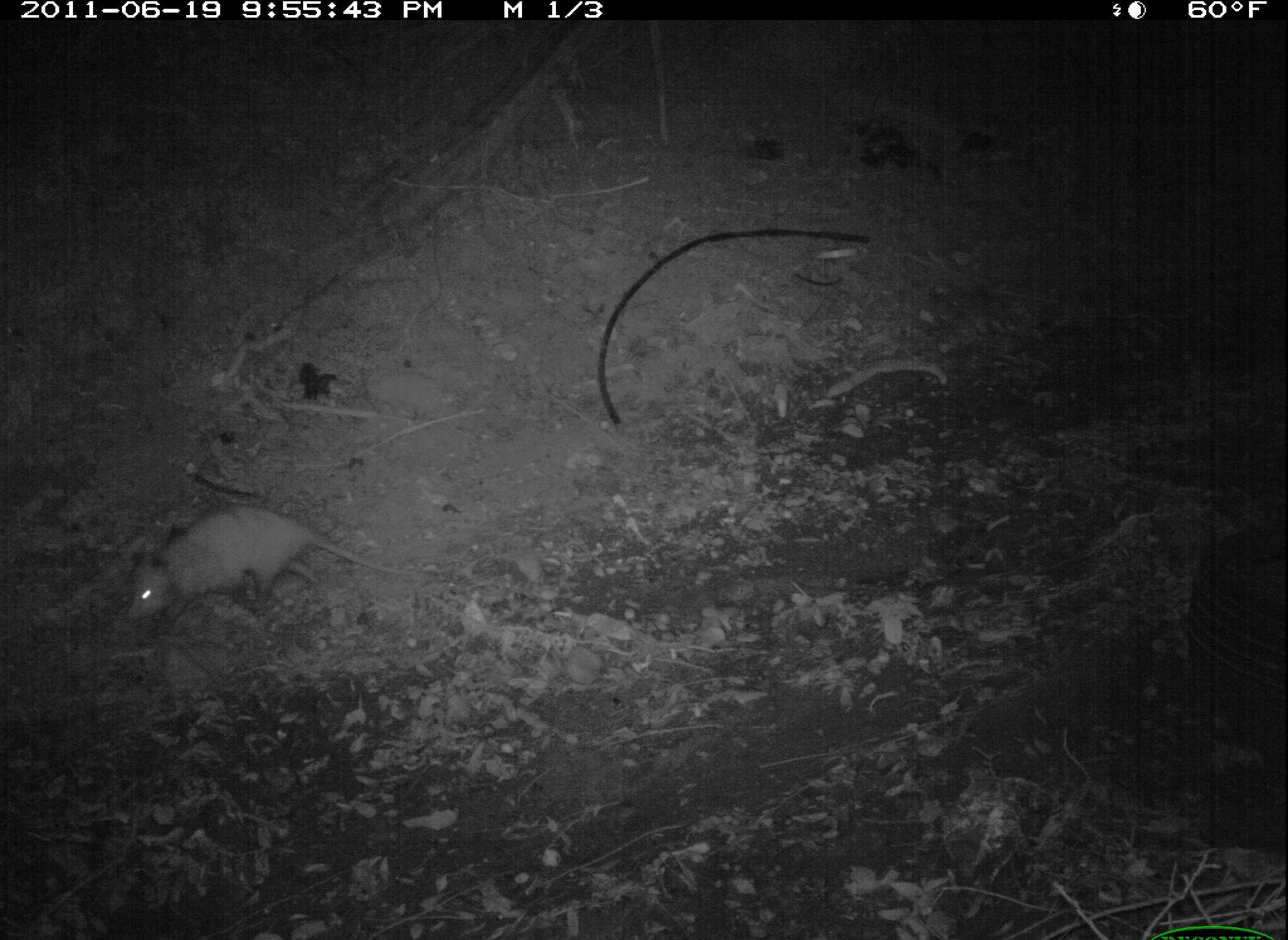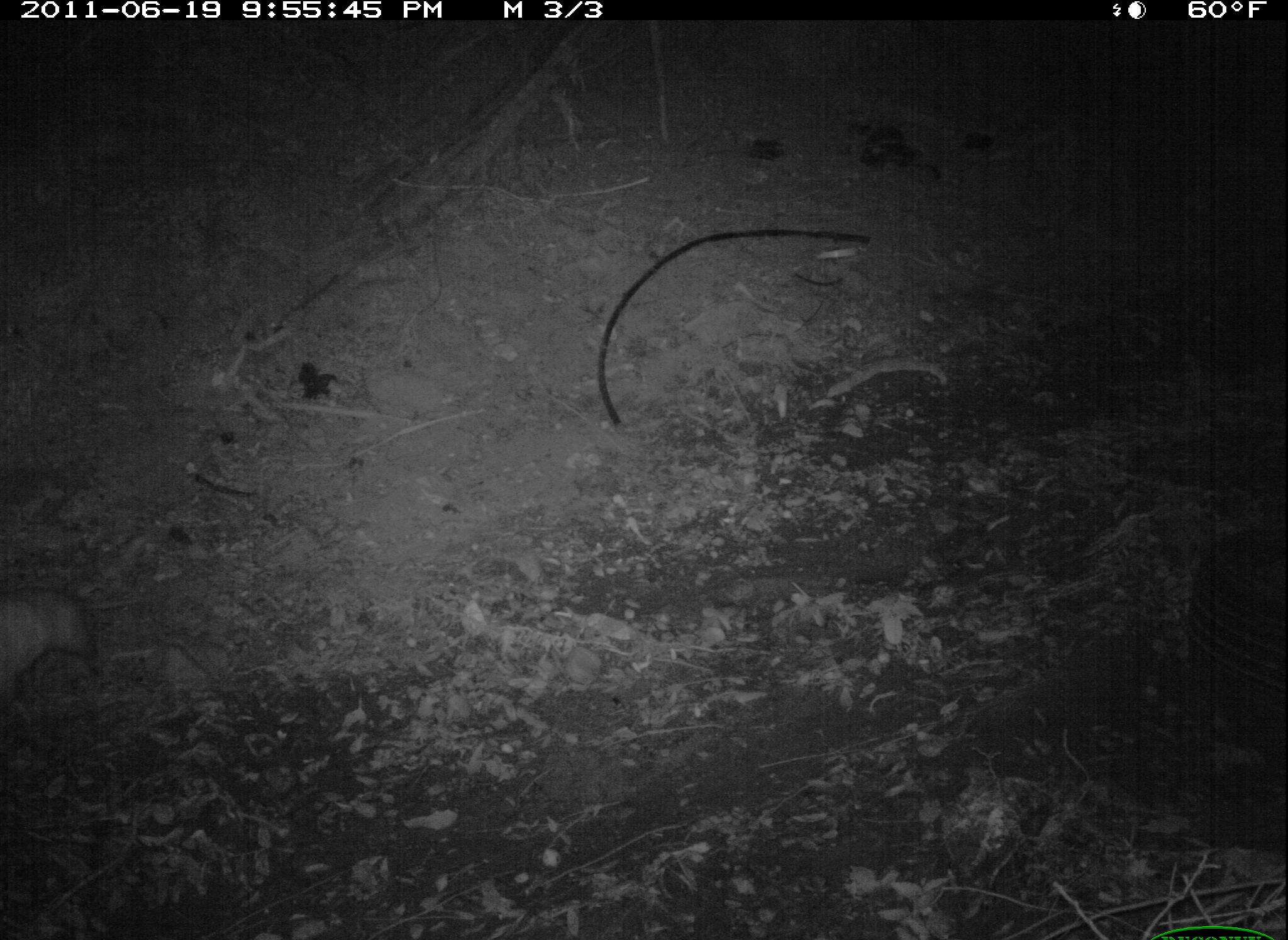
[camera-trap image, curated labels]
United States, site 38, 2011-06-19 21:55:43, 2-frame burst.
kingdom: Animalia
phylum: Chordata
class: Mammalia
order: Didelphimorphia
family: Didelphidae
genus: Didelphis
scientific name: Didelphis virginiana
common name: virginia opossum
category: opossum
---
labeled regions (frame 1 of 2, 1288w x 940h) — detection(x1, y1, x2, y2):
opossum: detection(101, 496, 459, 639)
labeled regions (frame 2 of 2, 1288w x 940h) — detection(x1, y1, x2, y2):
opossum: detection(0, 577, 111, 717)